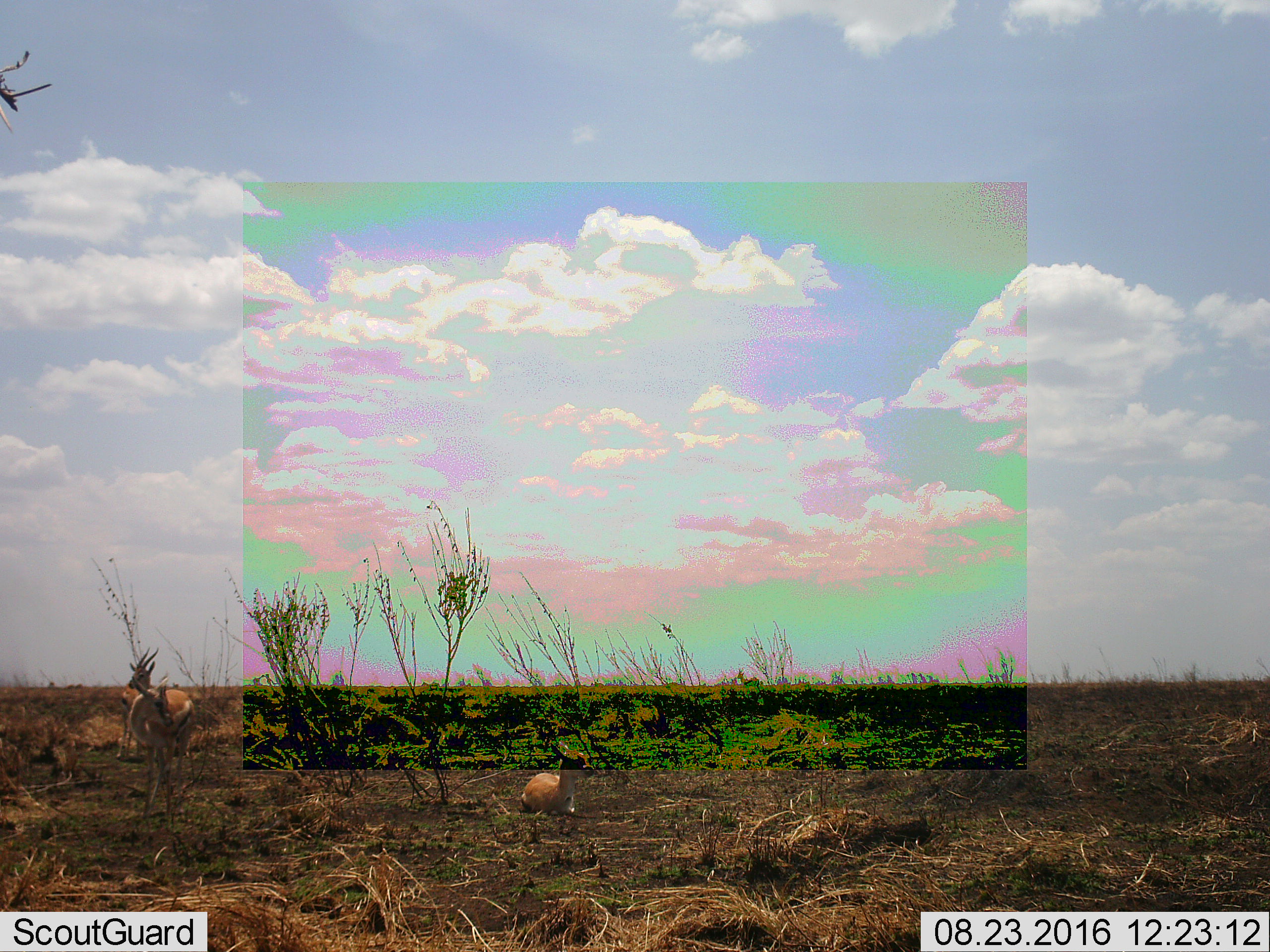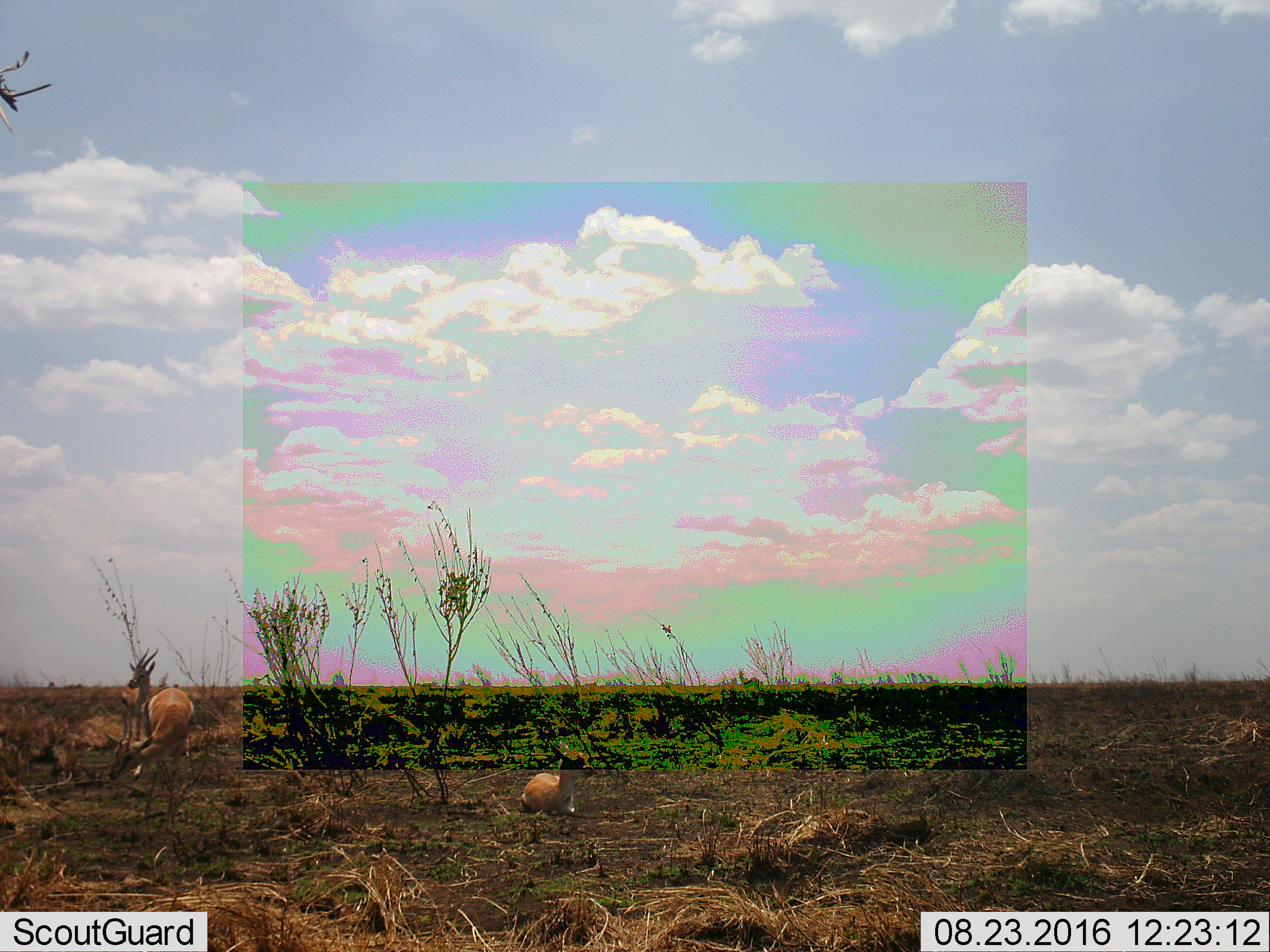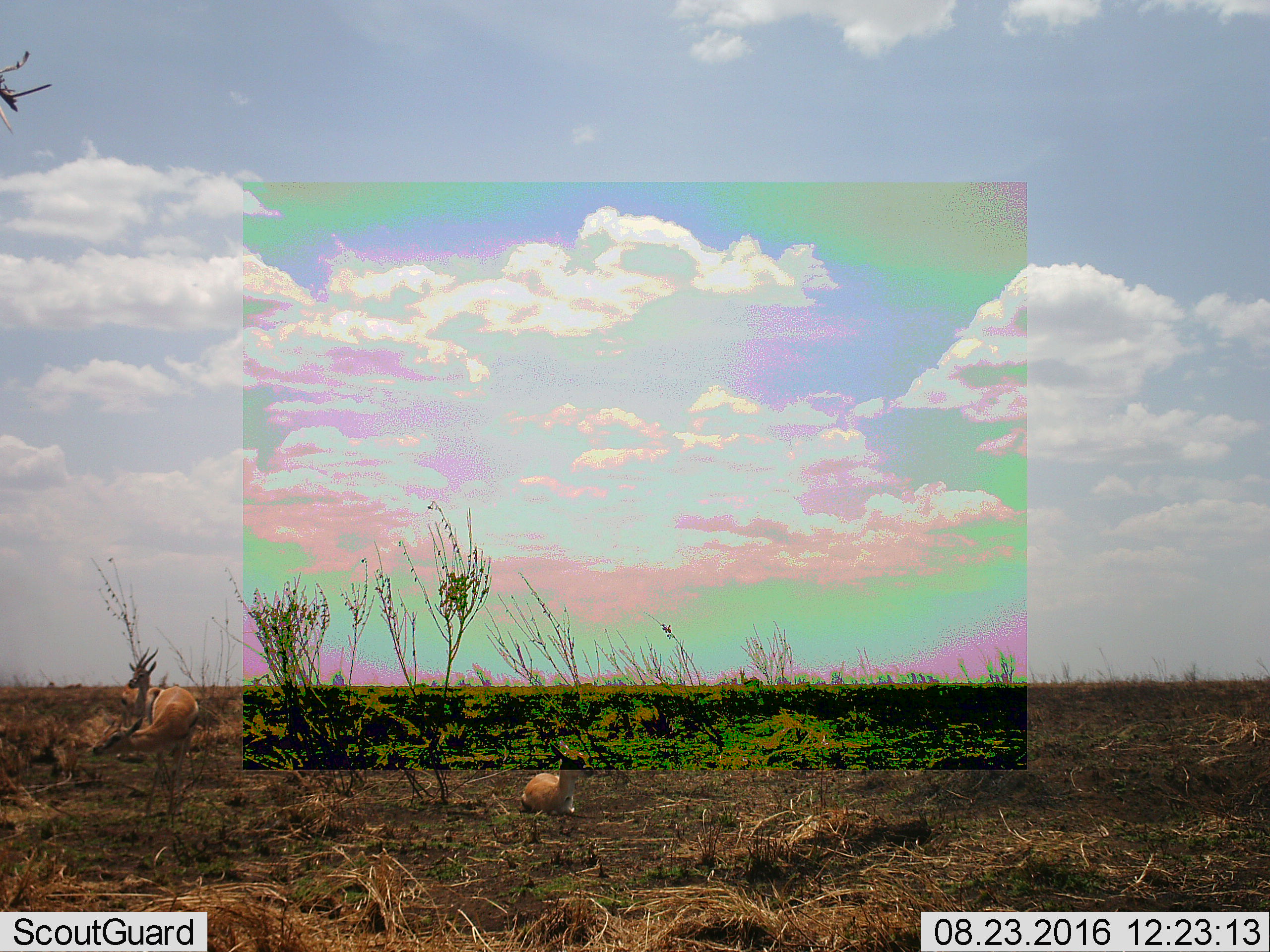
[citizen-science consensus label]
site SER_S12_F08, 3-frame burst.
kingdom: Animalia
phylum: Chordata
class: Mammalia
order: Artiodactyla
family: Bovidae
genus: Eudorcas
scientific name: Eudorcas thomsonii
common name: thomson's gazelle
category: gazellethomsons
Gazellethomsons (thomson's gazelle) (Eudorcas thomsonii), count 3. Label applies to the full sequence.